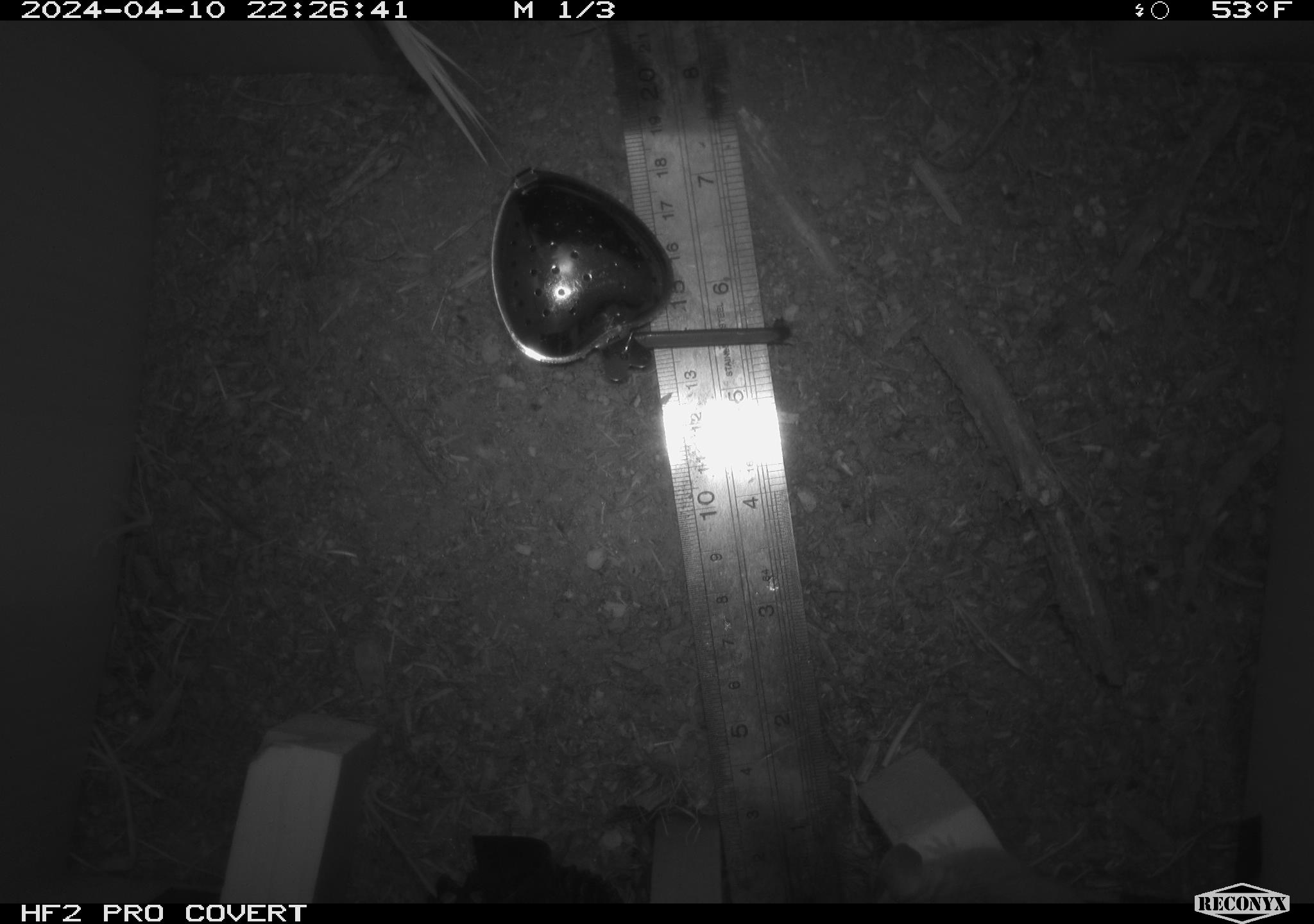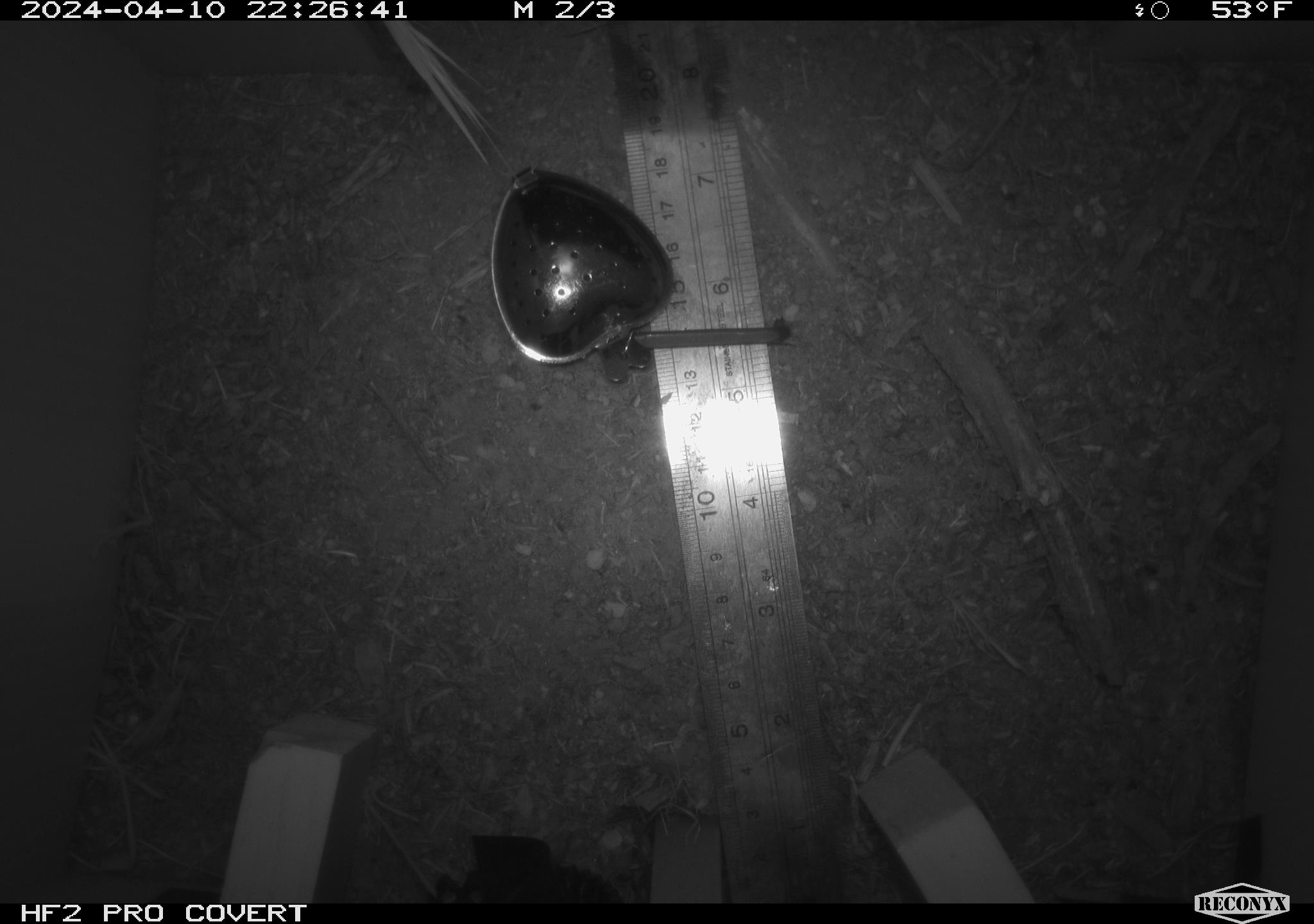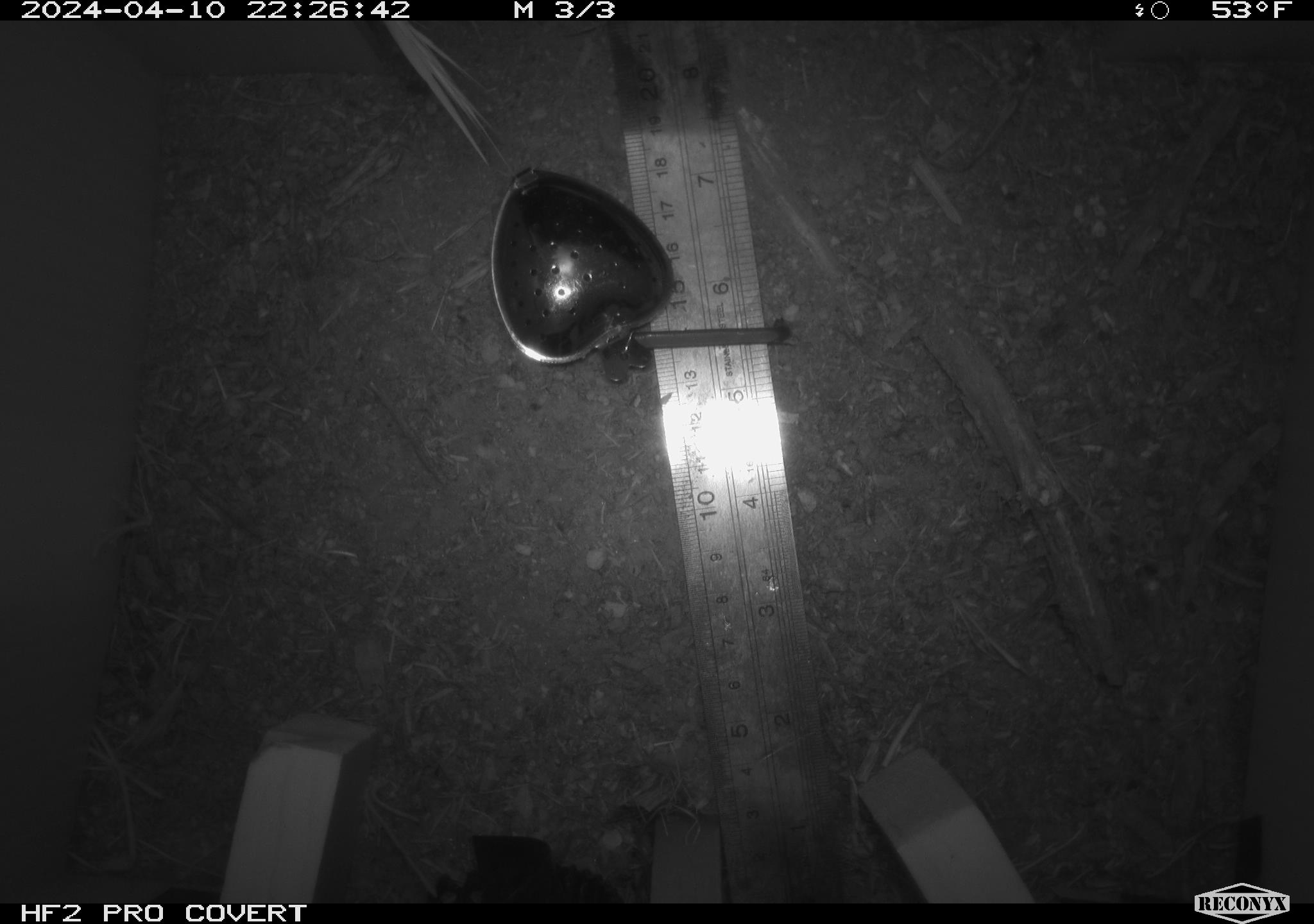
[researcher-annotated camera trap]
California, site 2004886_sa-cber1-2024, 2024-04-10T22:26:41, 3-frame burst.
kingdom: Animalia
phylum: Chordata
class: Mammalia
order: Rodentia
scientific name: Rodentia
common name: mouse species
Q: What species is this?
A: Mouse species (Rodentia).